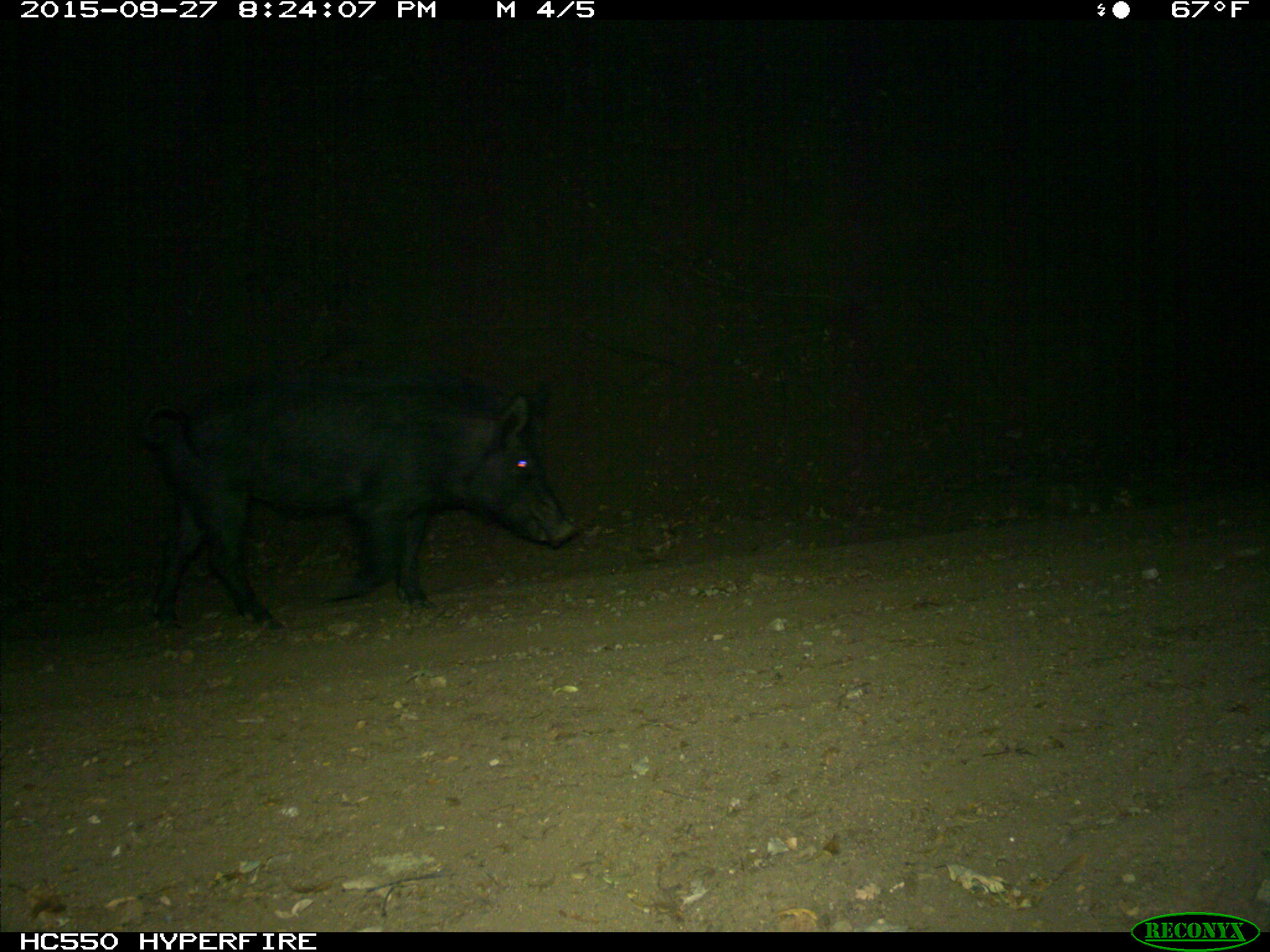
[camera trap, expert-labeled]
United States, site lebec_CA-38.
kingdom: Animalia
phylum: Chordata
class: Mammalia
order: Artiodactyla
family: Suidae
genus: Sus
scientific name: Sus scrofa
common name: wild boar